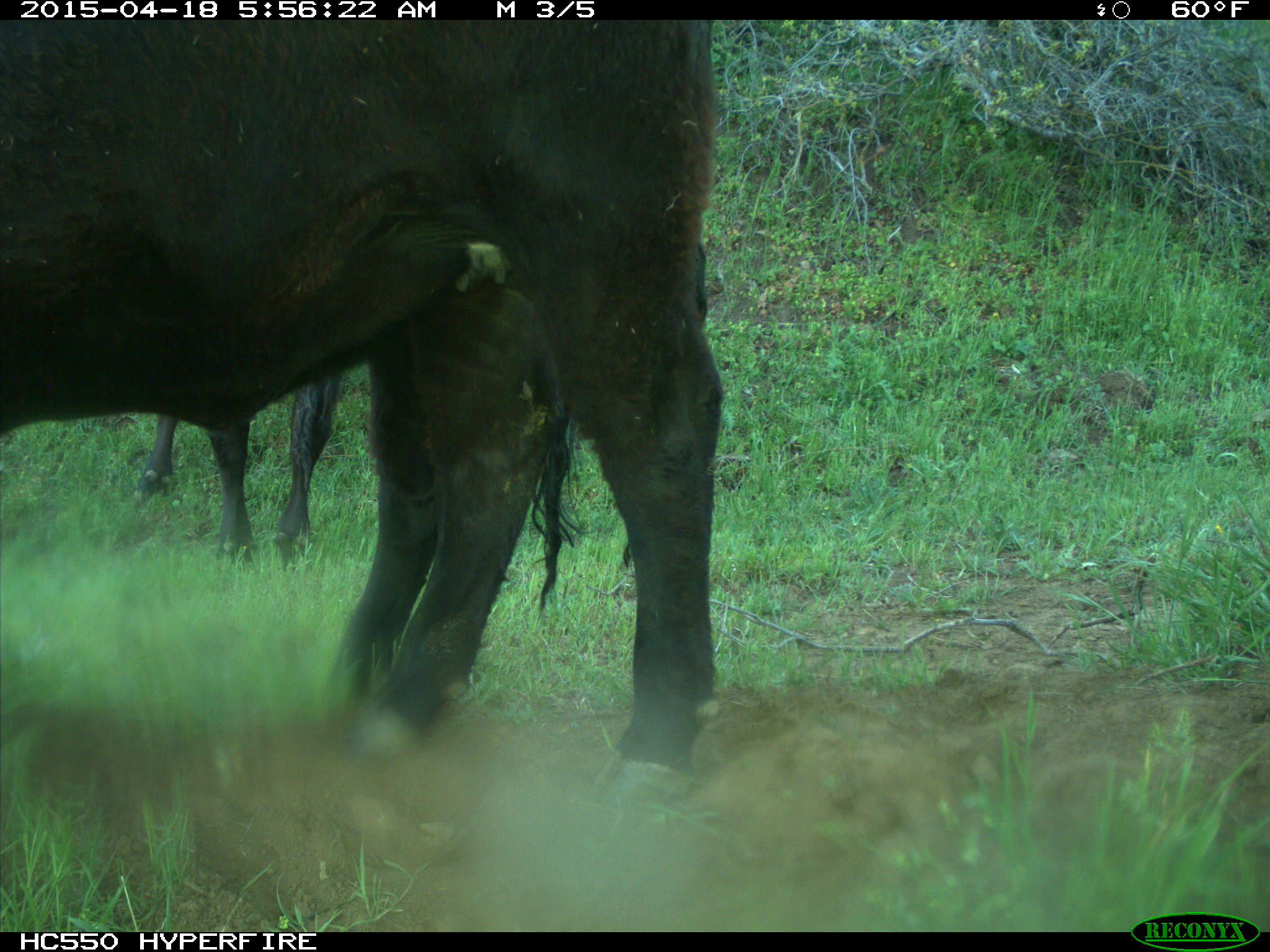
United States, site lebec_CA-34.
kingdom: Animalia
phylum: Chordata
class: Mammalia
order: Artiodactyla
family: Bovidae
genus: Bos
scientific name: Bos taurus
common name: domestic cow